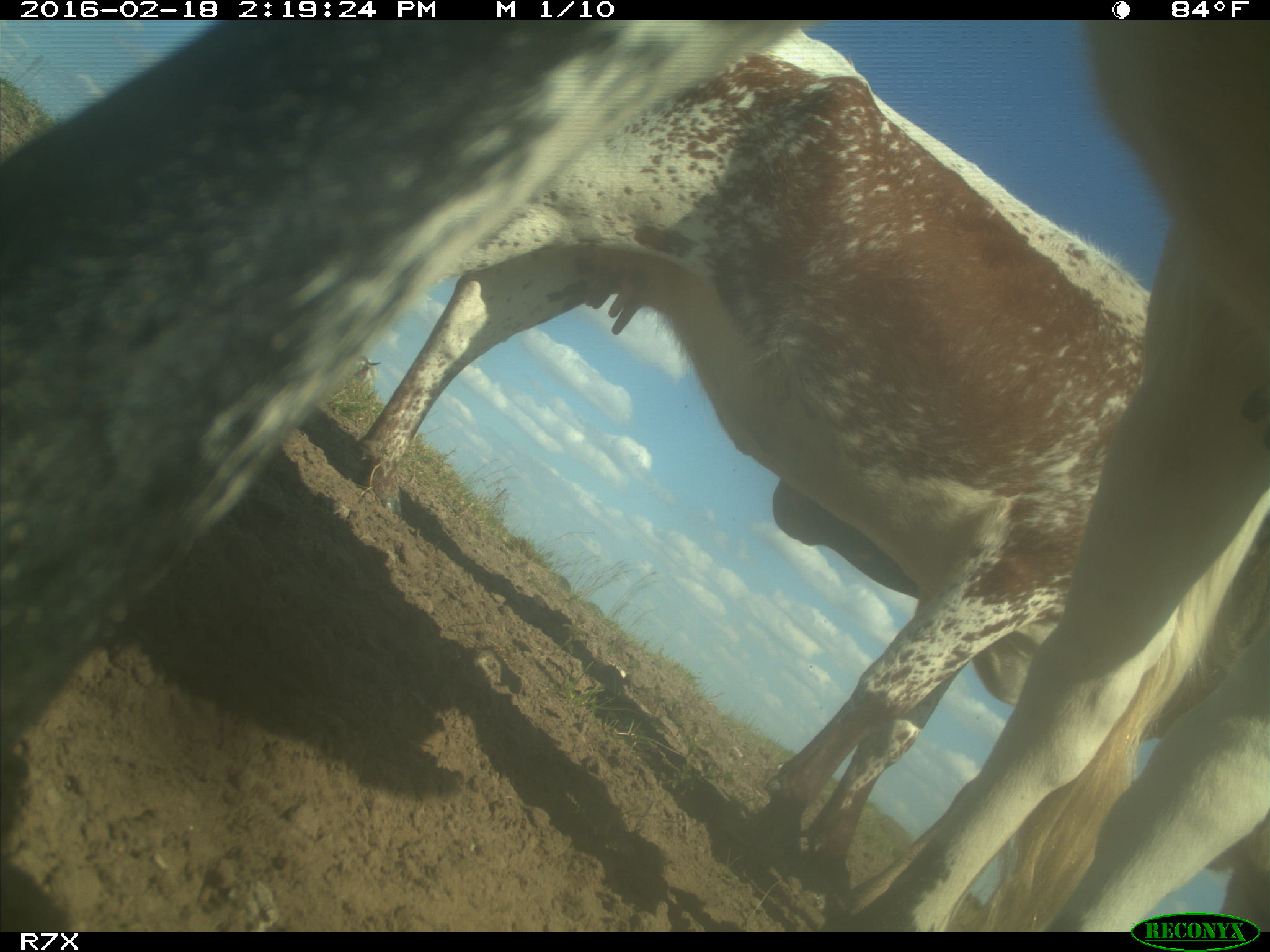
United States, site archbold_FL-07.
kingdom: Animalia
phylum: Chordata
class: Mammalia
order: Artiodactyla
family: Bovidae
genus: Bos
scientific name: Bos taurus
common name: domestic cow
Bos taurus (domestic cow).